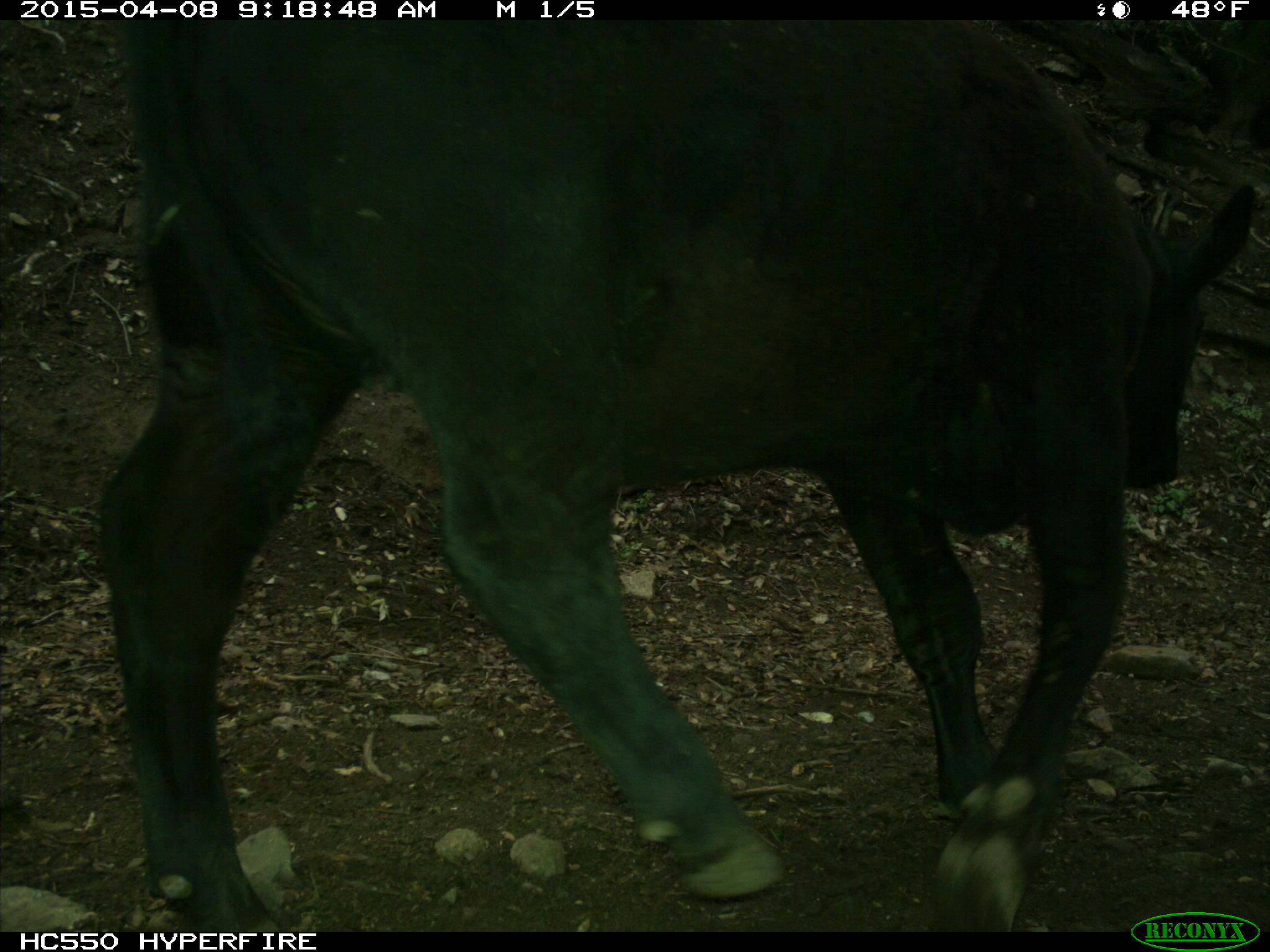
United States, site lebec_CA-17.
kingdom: Animalia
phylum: Chordata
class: Mammalia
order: Artiodactyla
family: Bovidae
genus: Bos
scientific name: Bos taurus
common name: domestic cow